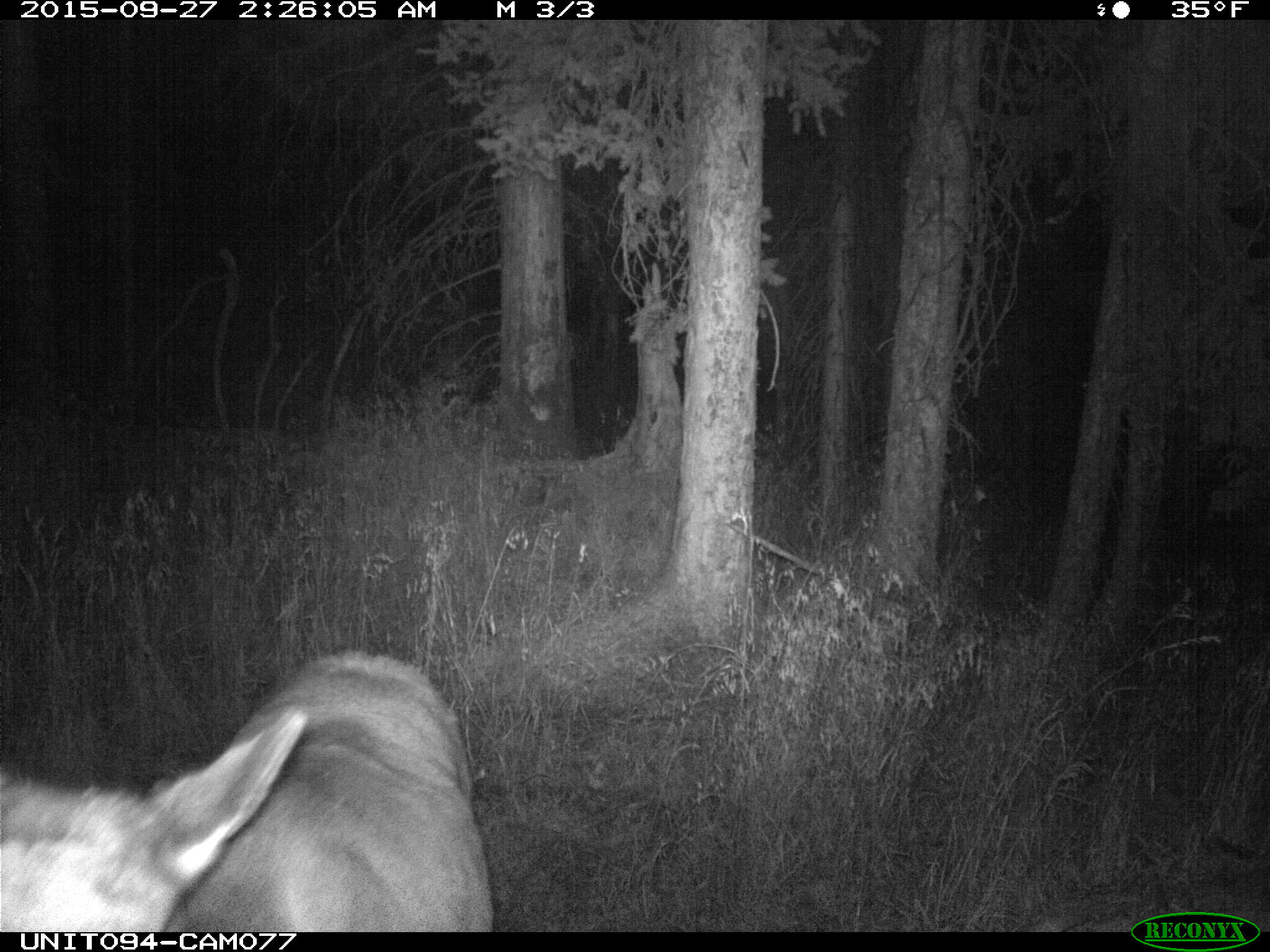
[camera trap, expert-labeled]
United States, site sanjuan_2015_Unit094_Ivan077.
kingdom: Animalia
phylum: Chordata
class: Mammalia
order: Artiodactyla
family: Cervidae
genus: Cervus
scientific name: Cervus elaphus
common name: red deer